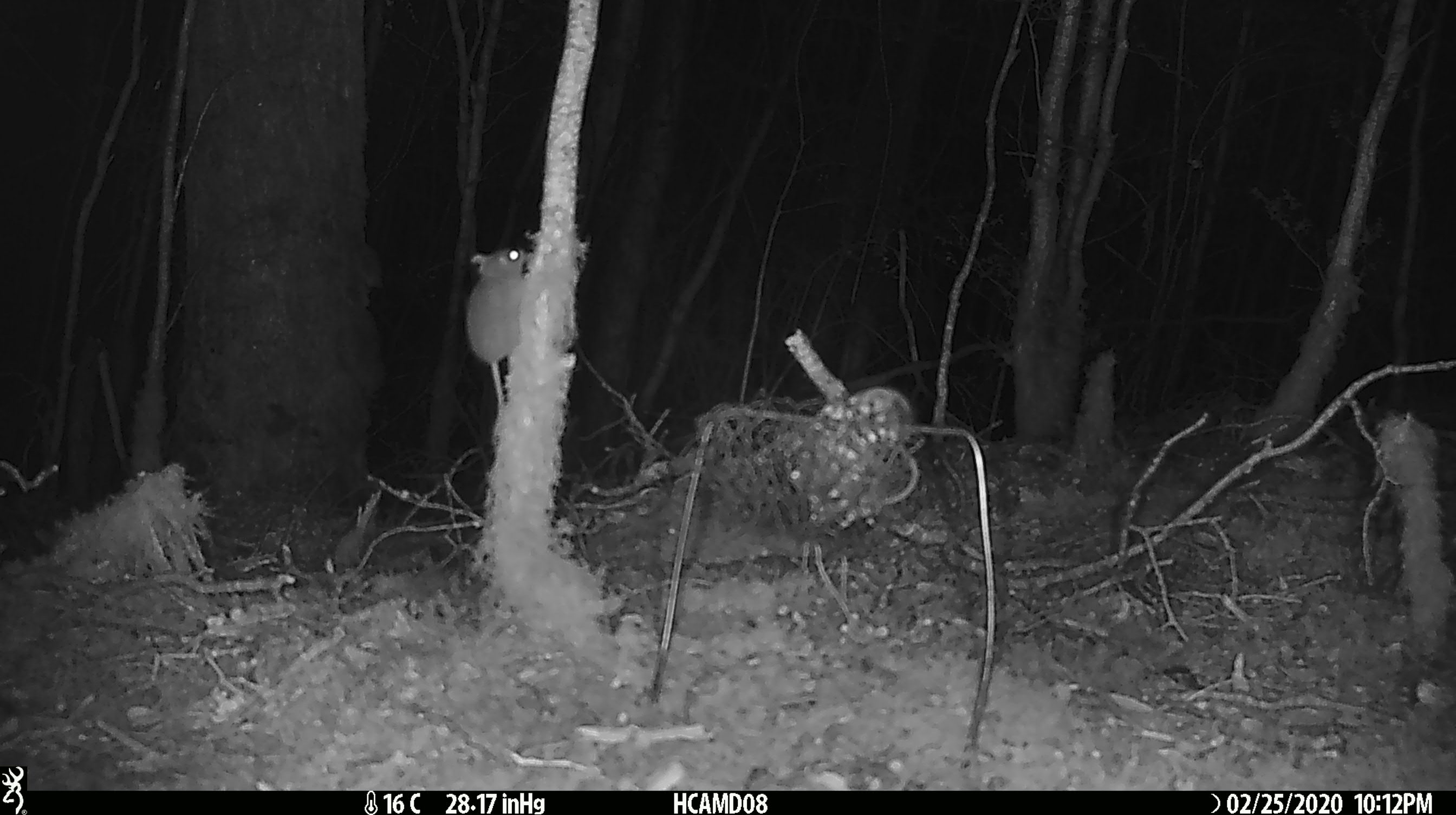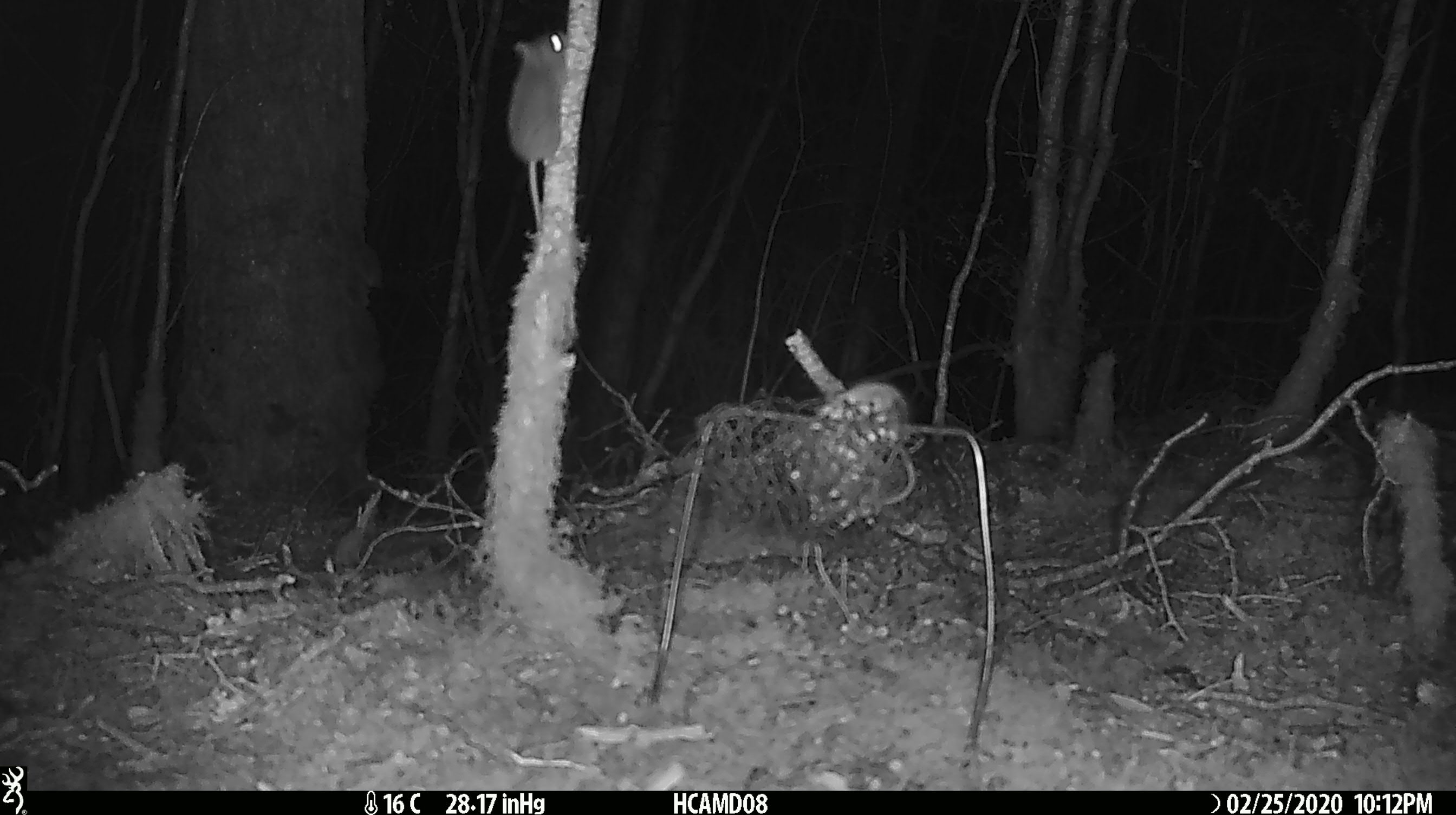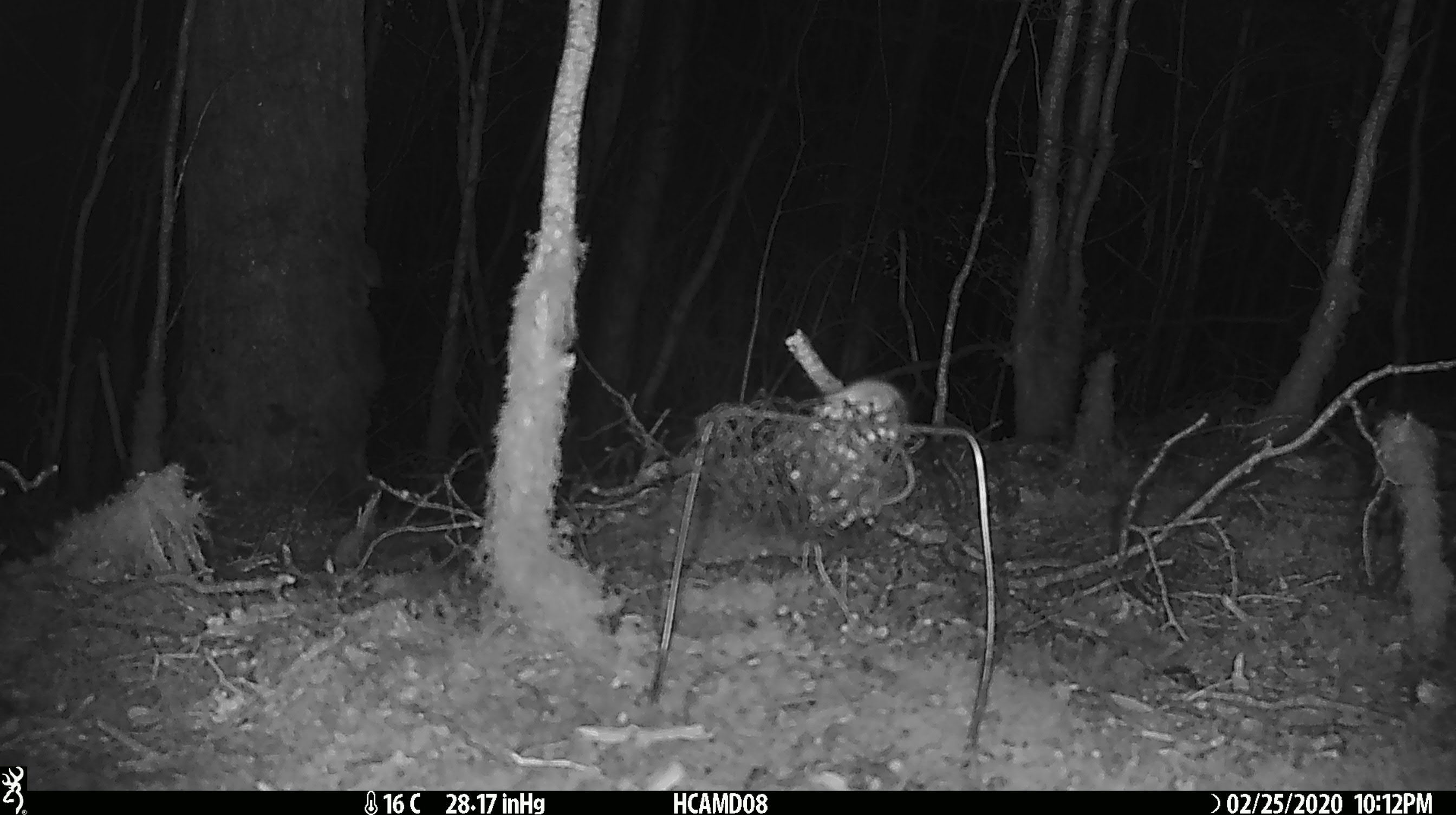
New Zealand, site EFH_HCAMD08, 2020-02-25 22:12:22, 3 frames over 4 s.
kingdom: Animalia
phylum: Chordata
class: Mammalia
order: Rodentia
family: Muridae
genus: Mus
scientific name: Mus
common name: mouse